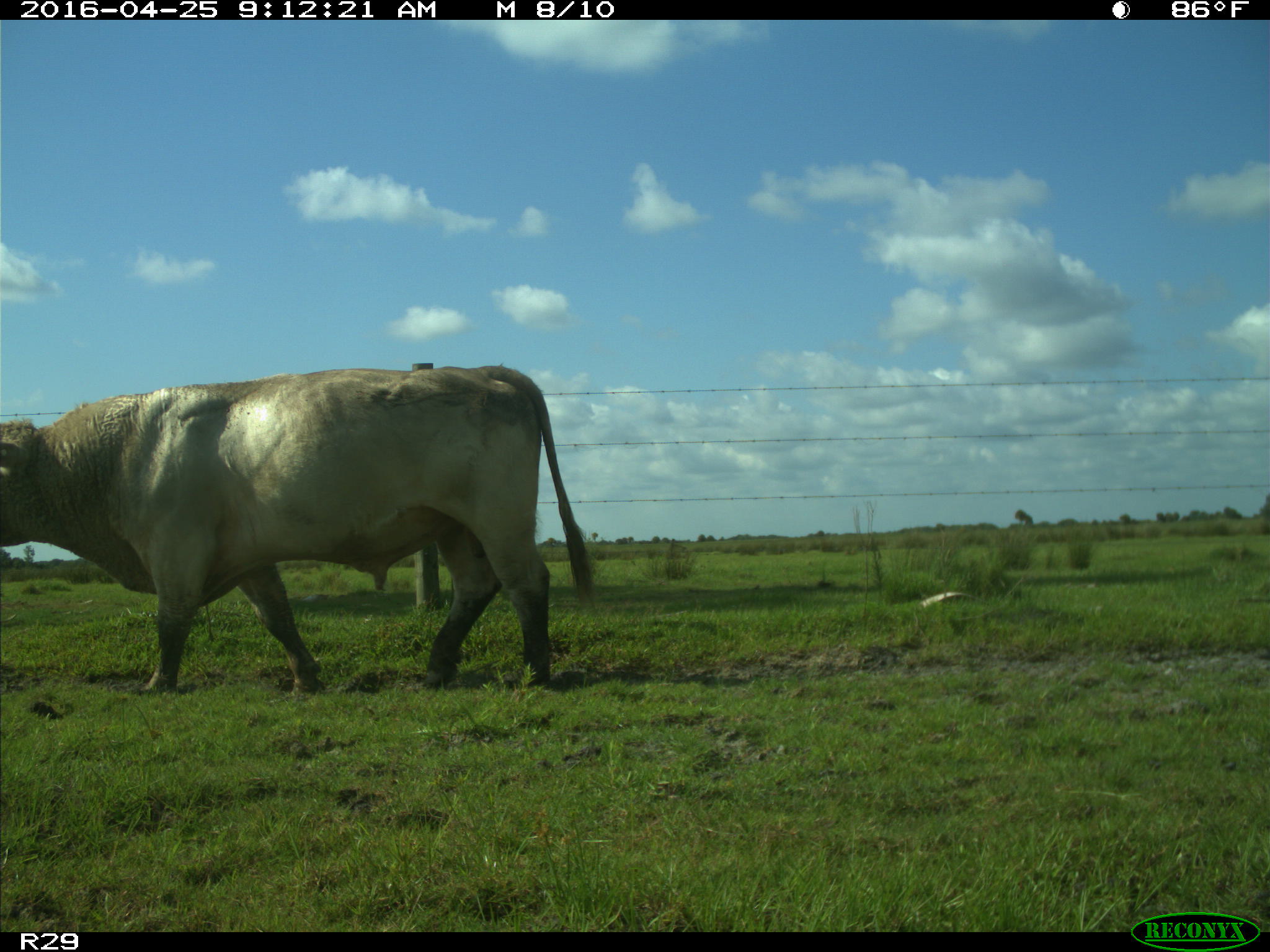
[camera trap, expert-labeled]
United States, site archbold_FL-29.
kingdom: Animalia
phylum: Chordata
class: Mammalia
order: Artiodactyla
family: Bovidae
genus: Bos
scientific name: Bos taurus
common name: domestic cow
Bos taurus (domestic cow).